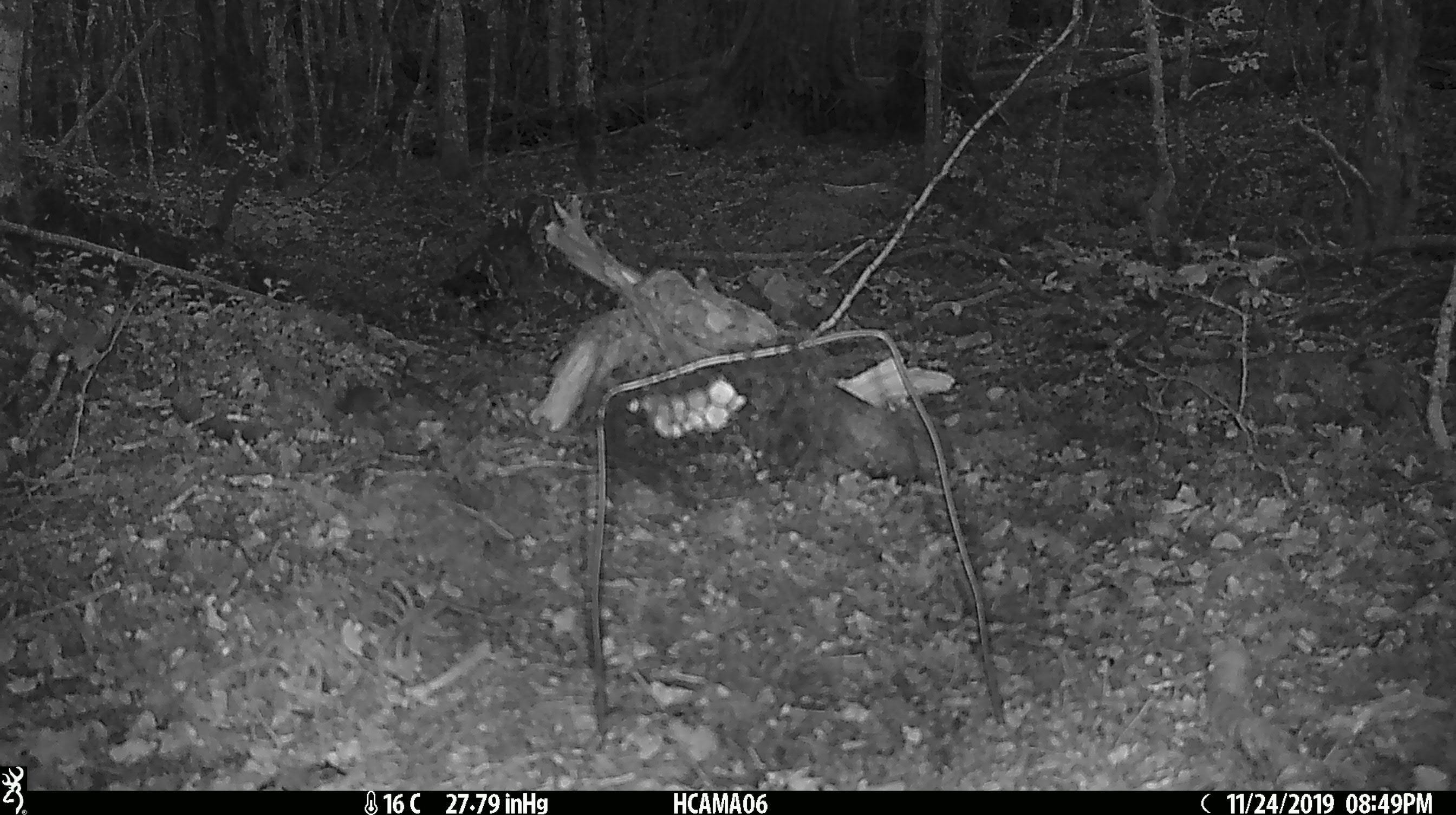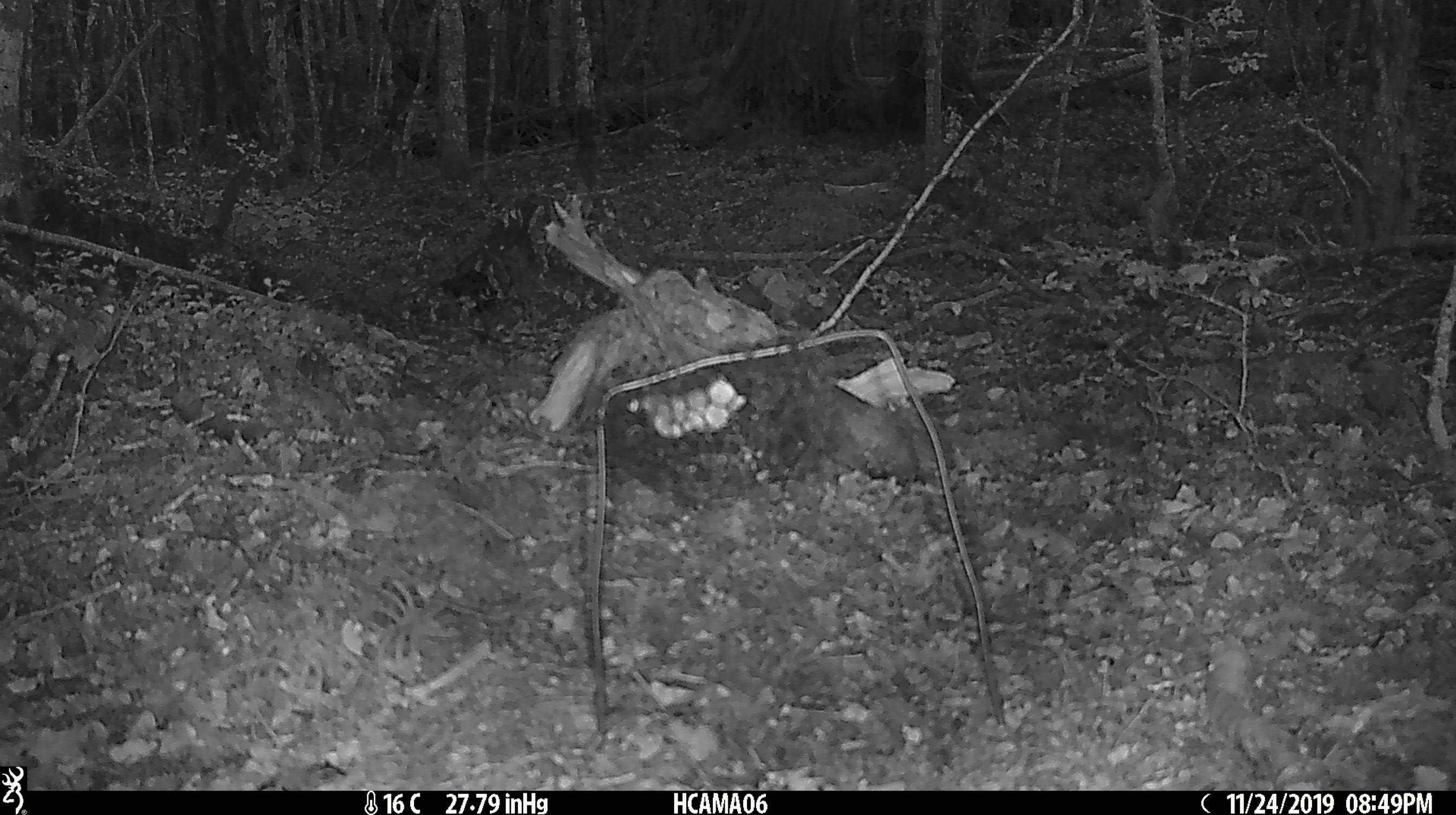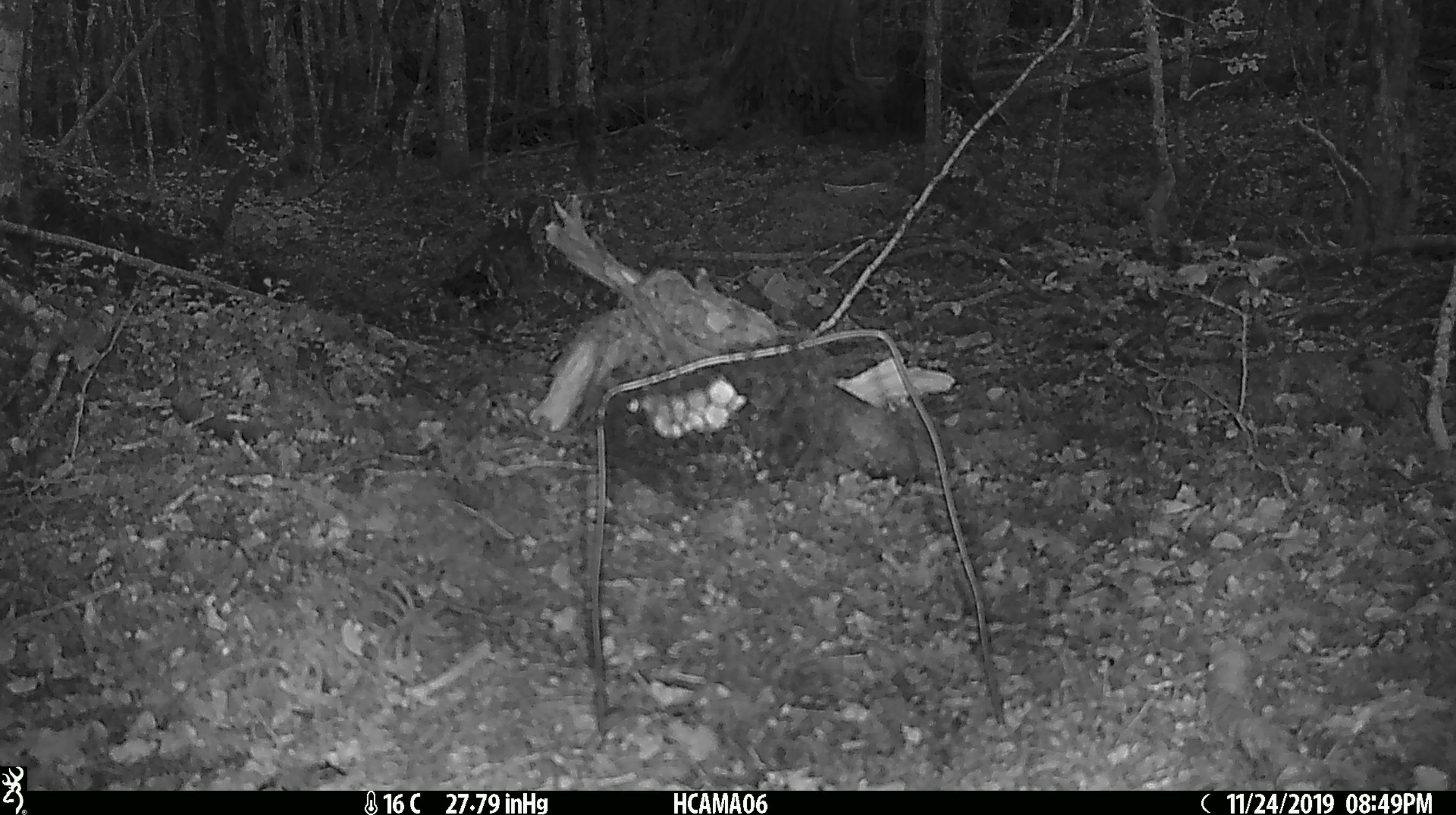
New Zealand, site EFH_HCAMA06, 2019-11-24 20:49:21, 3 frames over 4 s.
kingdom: Animalia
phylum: Chordata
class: Mammalia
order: Rodentia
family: Muridae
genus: Mus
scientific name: Mus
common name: mouse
Mouse (Mus).